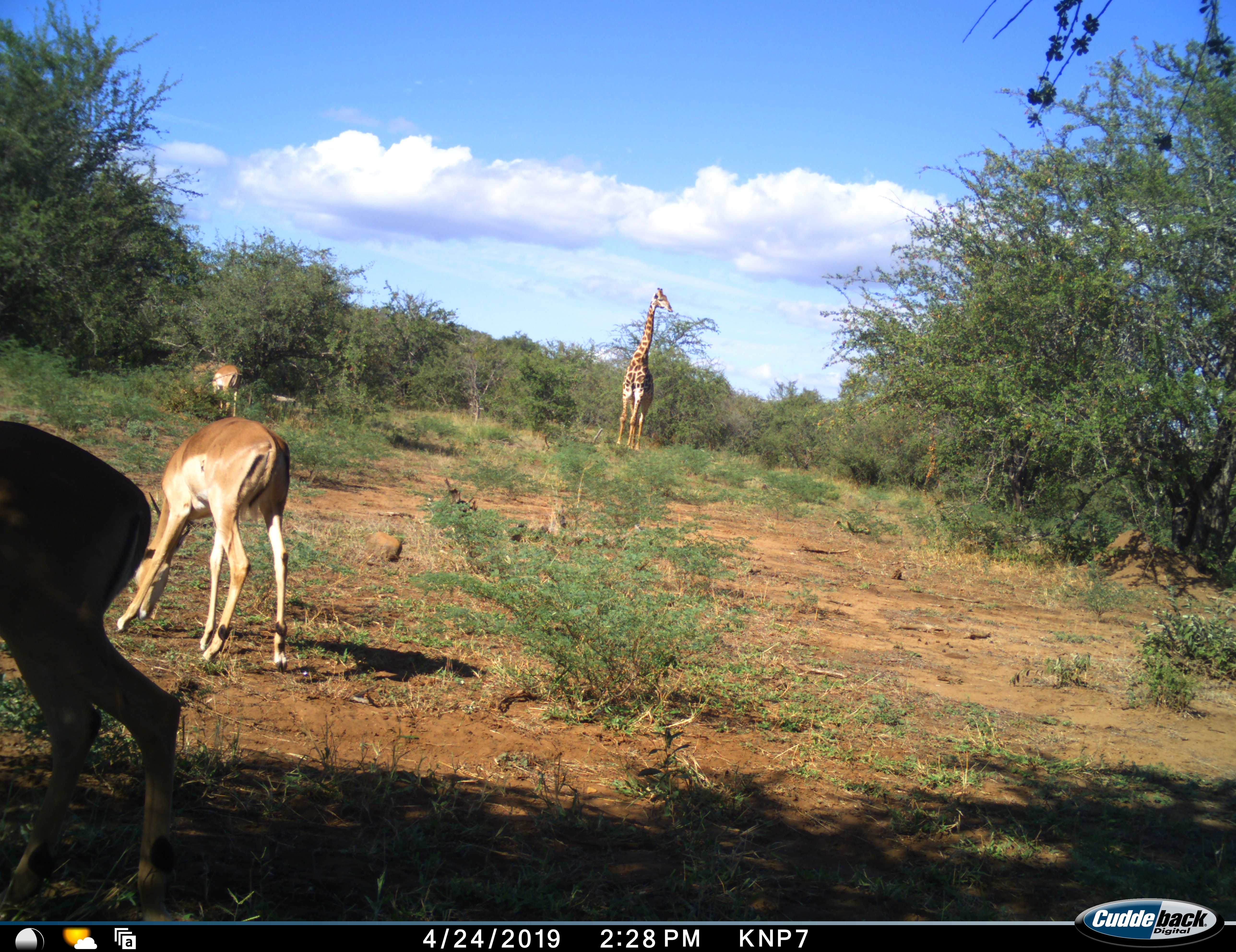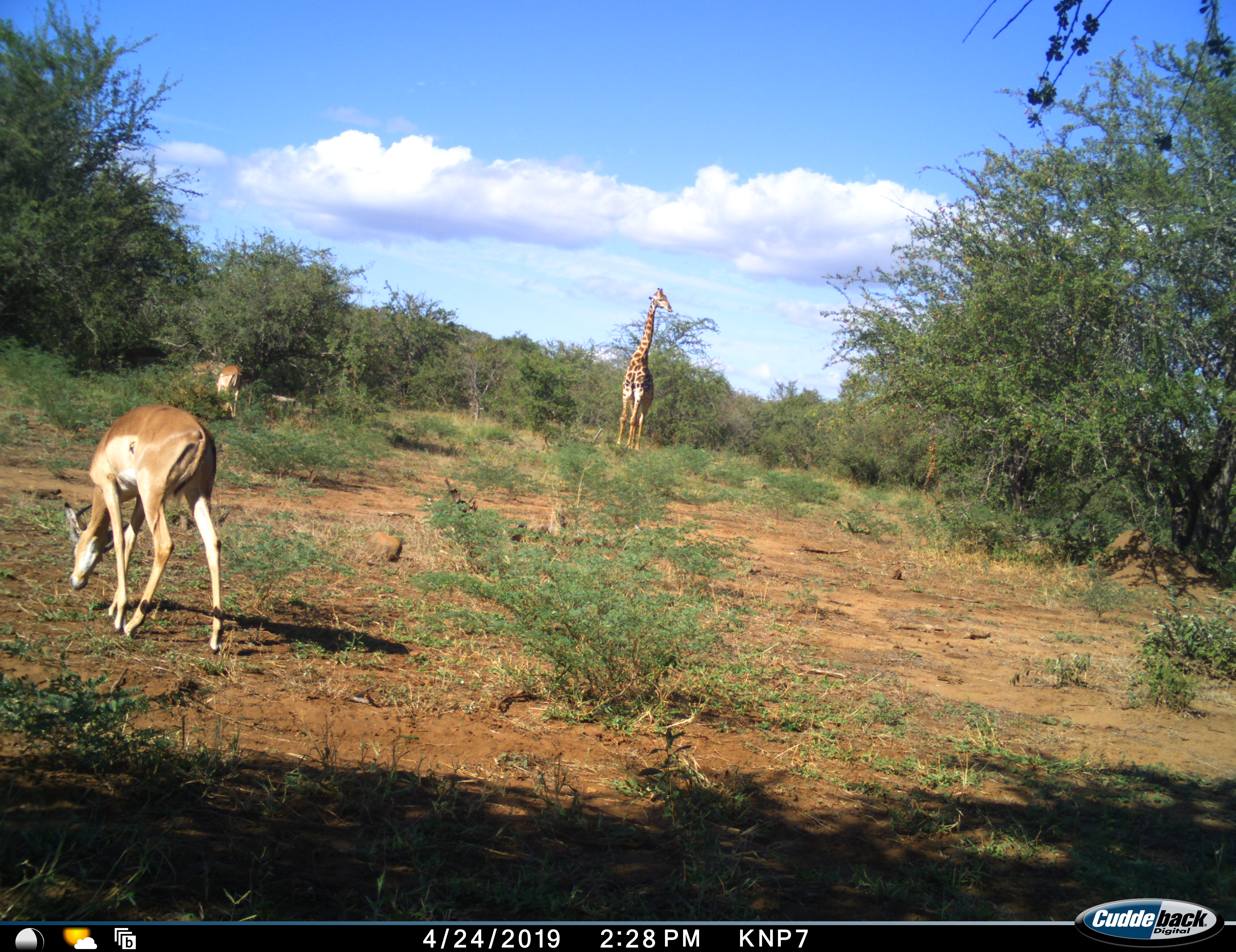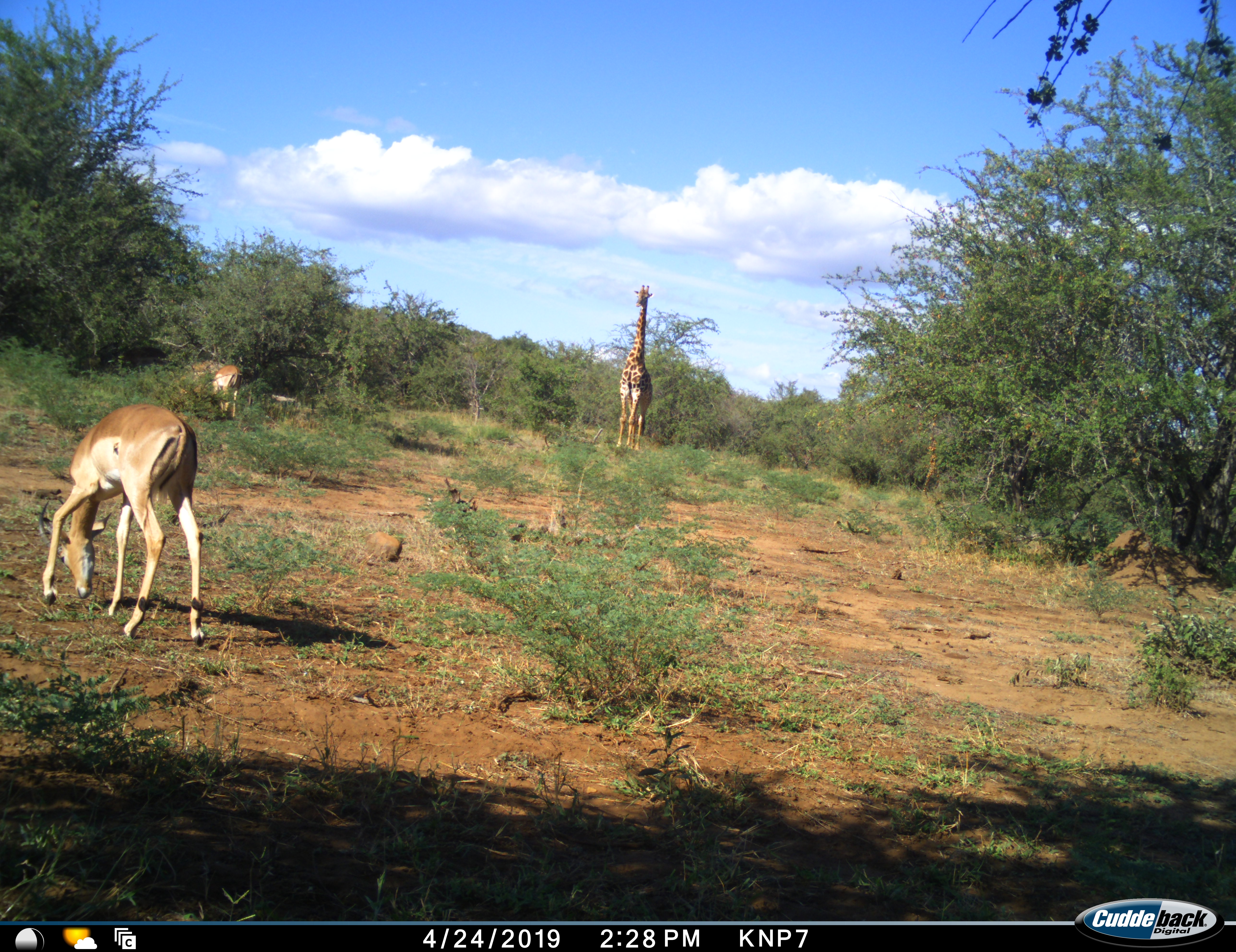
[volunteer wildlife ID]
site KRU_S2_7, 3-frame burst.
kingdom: Animalia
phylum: Chordata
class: Mammalia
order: Artiodactyla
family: Giraffidae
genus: Giraffa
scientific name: Giraffa camelopardalis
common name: giraffe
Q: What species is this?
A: Giraffe (Giraffa camelopardalis).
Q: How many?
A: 1.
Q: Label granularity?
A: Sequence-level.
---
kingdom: Animalia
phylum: Chordata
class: Mammalia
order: Artiodactyla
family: Bovidae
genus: Aepyceros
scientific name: Aepyceros melampus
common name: impala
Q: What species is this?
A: Impala (Aepyceros melampus).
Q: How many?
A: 3.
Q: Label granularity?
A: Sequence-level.